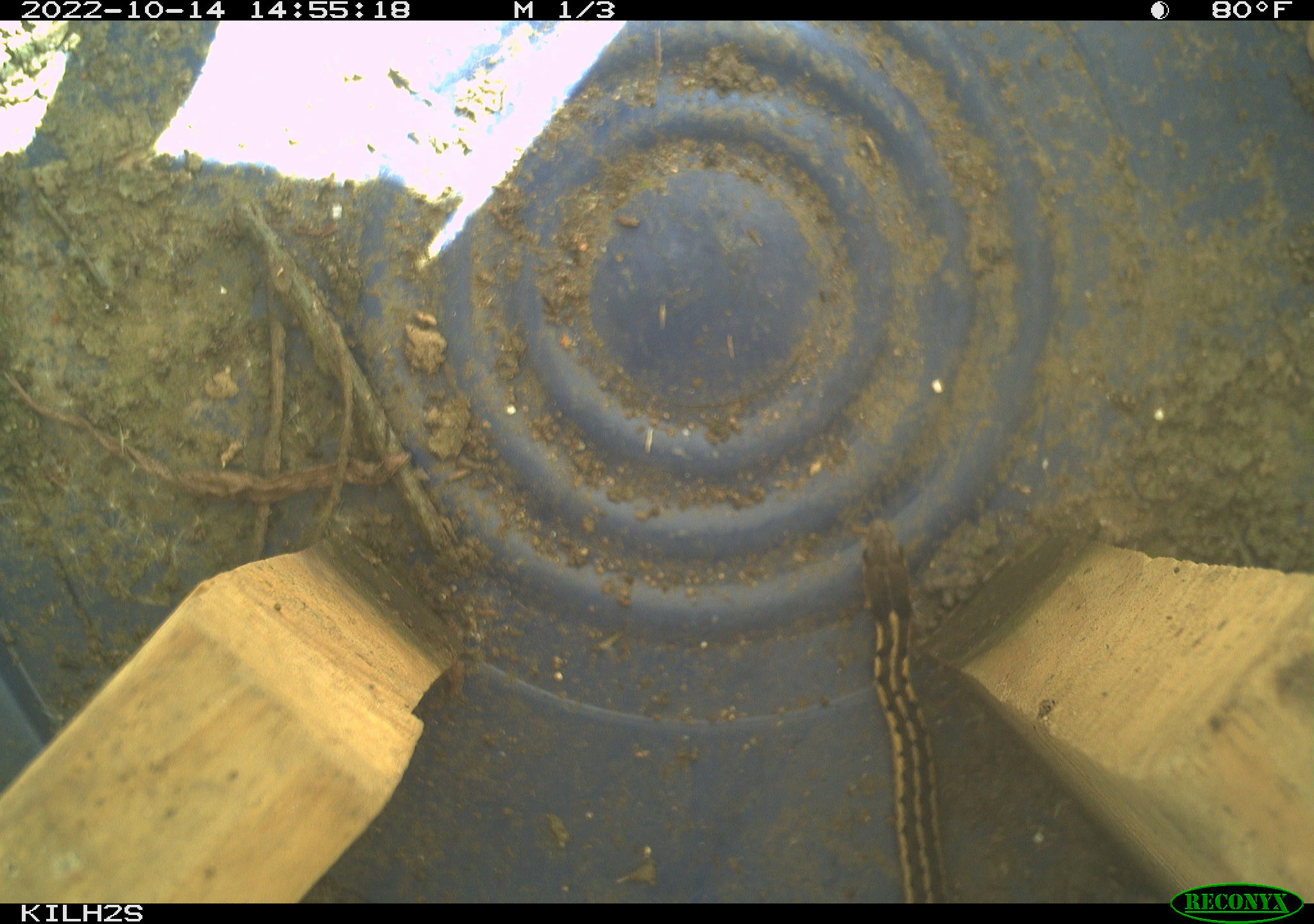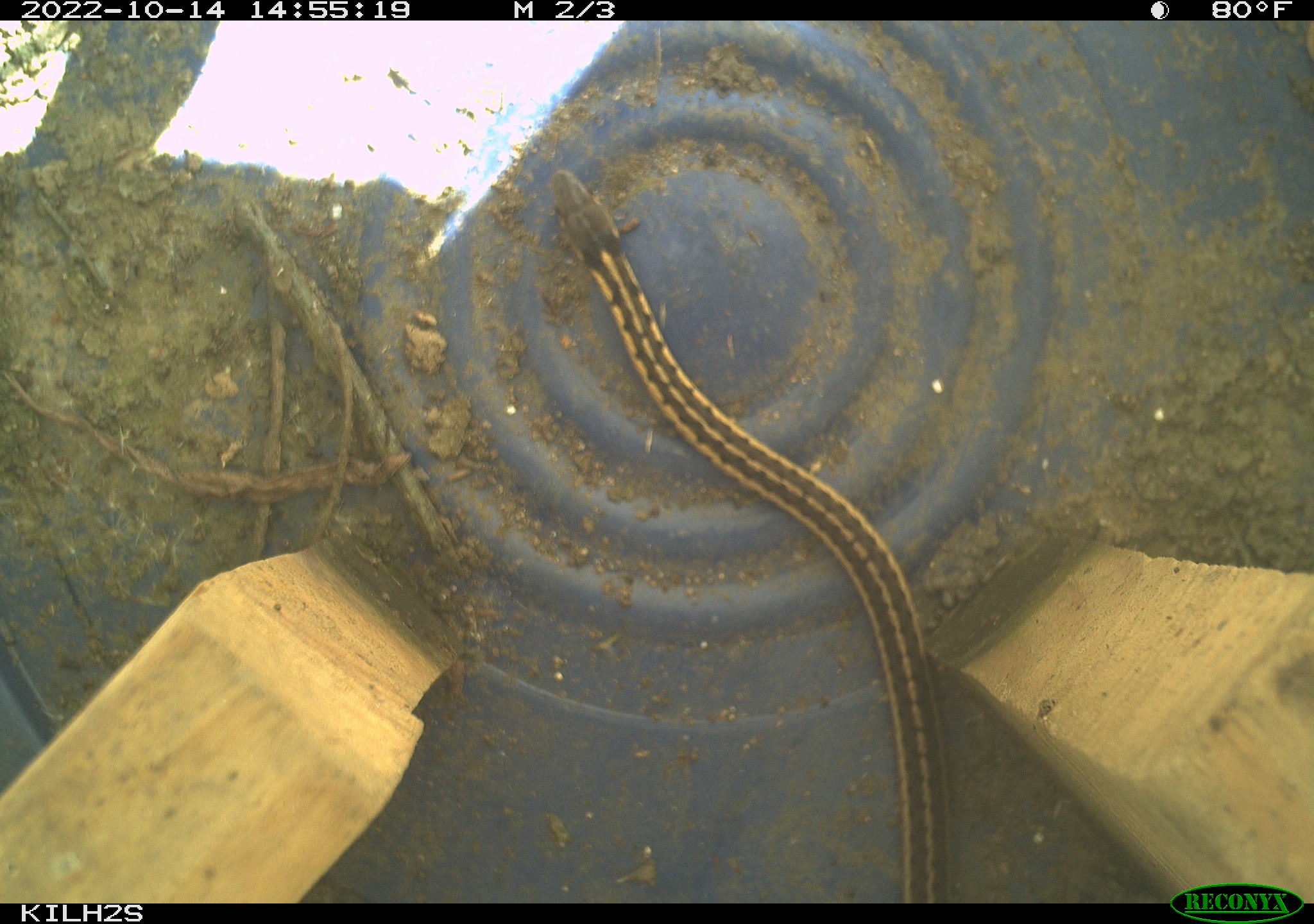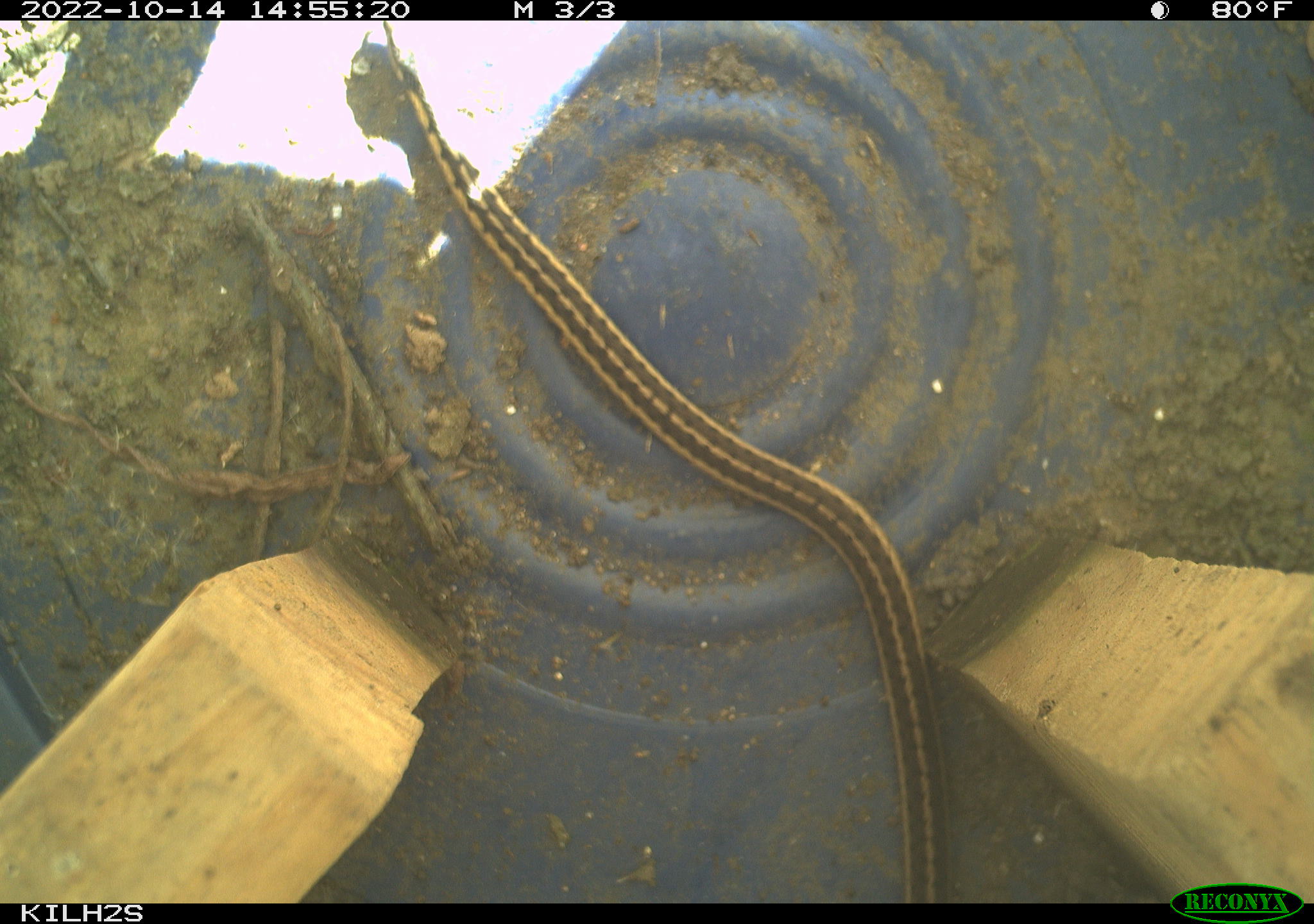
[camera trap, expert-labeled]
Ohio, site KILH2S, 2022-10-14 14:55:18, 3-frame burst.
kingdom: Animalia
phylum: Chordata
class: Reptilia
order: Squamata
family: Colubridae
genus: Thamnophis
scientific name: Thamnophis sirtalis sirtalis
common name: eastern gartersnake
Eastern gartersnake (Thamnophis sirtalis sirtalis).